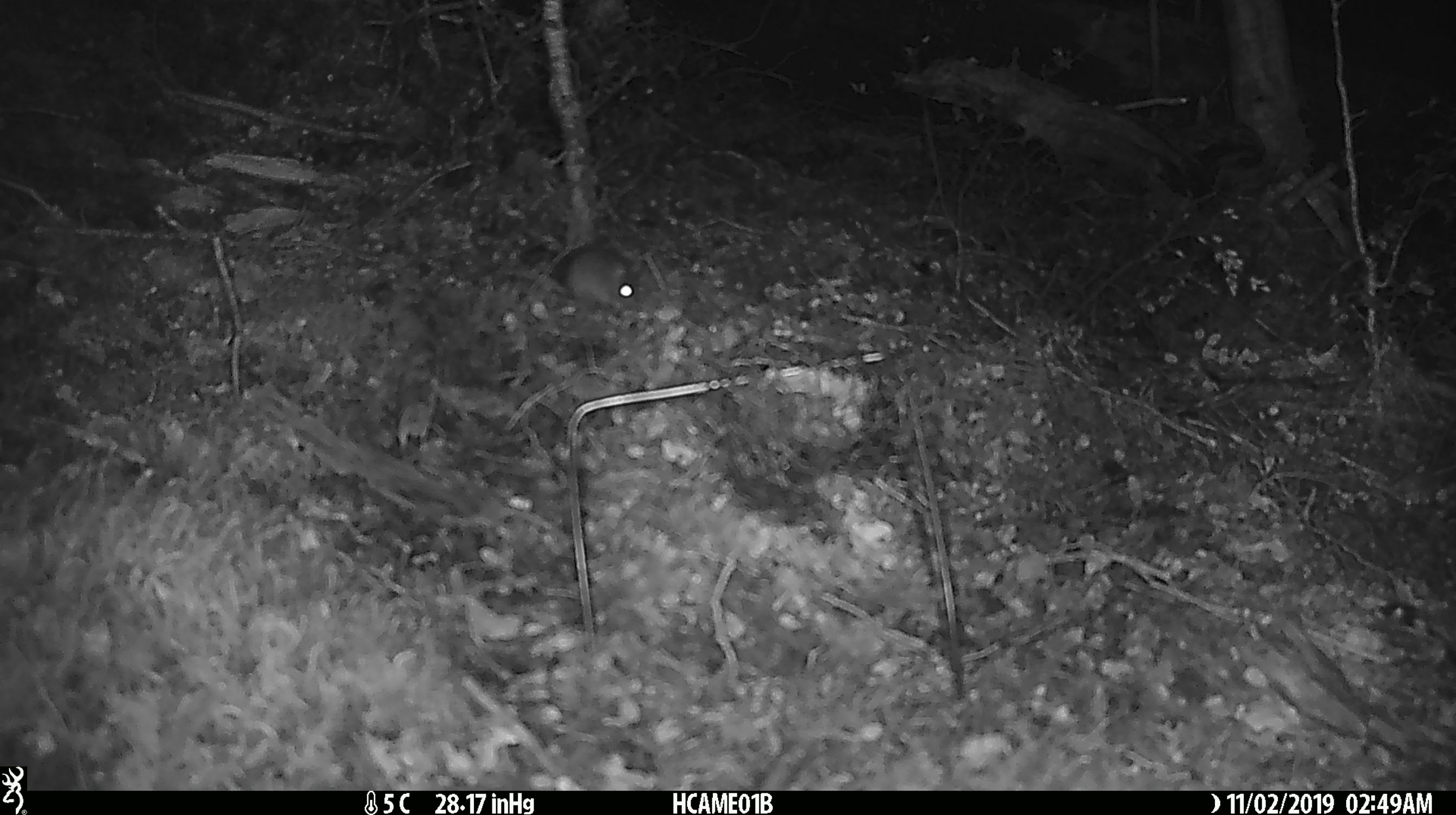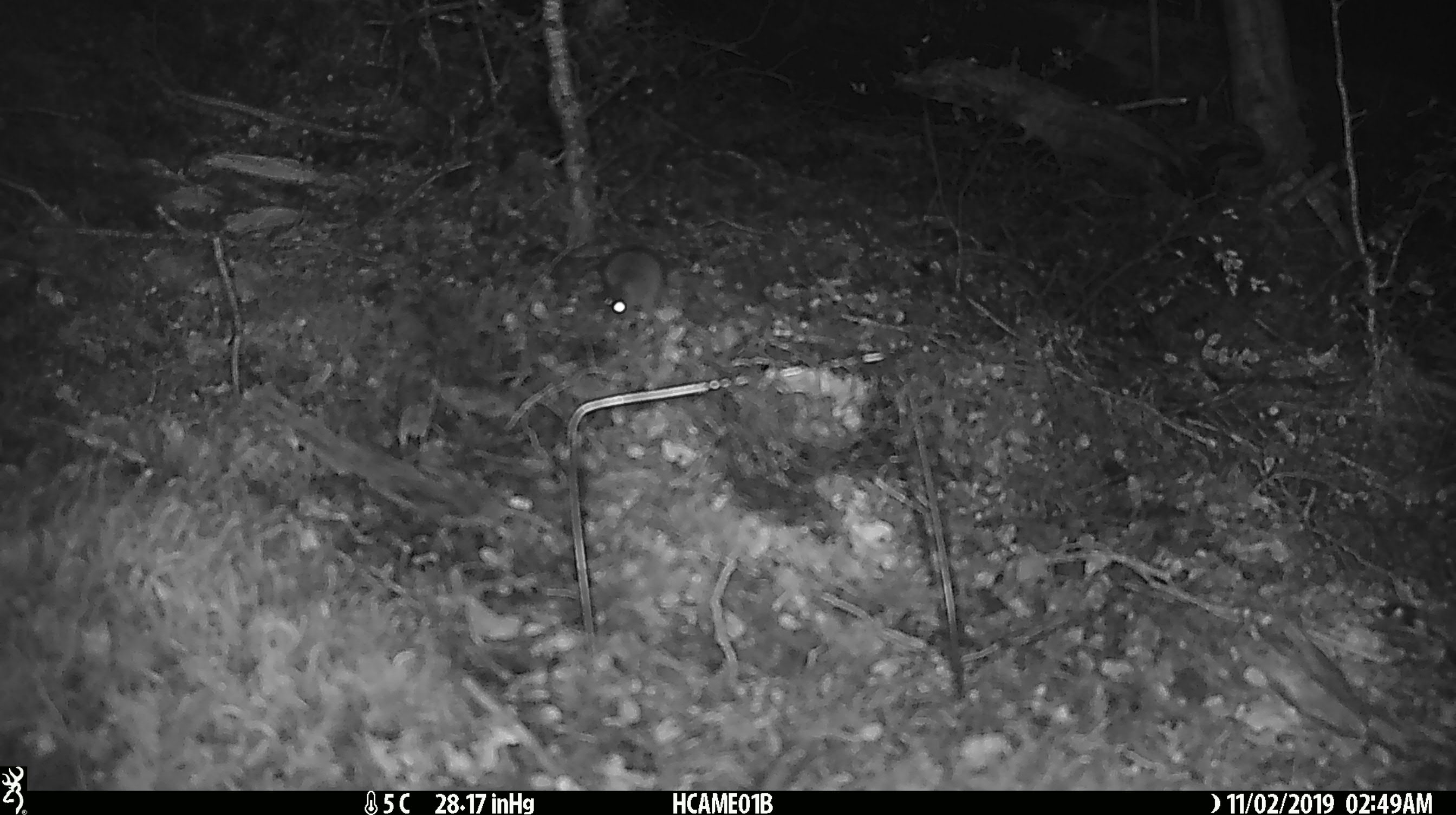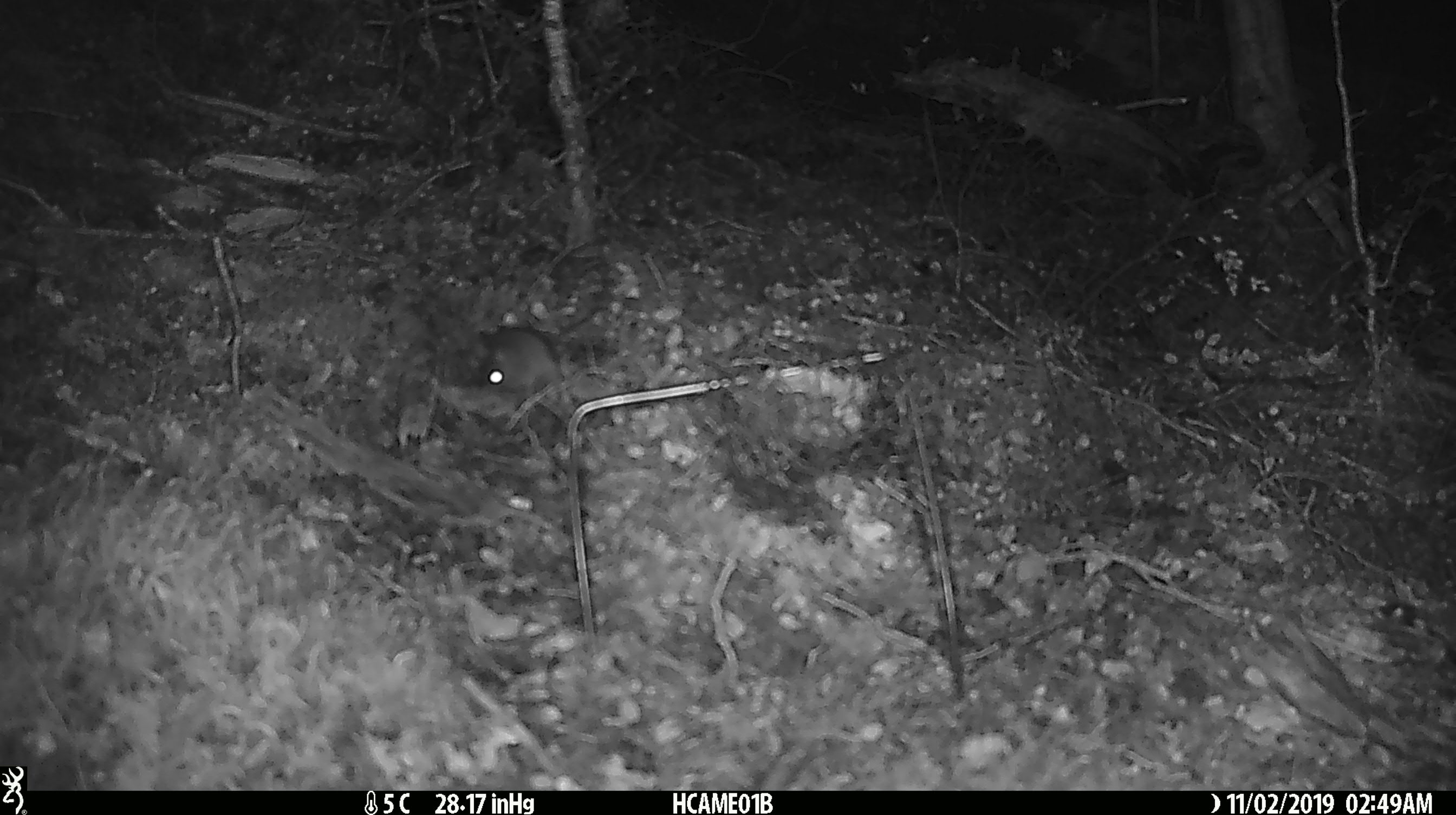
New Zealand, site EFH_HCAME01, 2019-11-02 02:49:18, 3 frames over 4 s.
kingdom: Animalia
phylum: Chordata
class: Mammalia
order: Rodentia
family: Muridae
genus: Mus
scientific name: Mus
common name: mouse